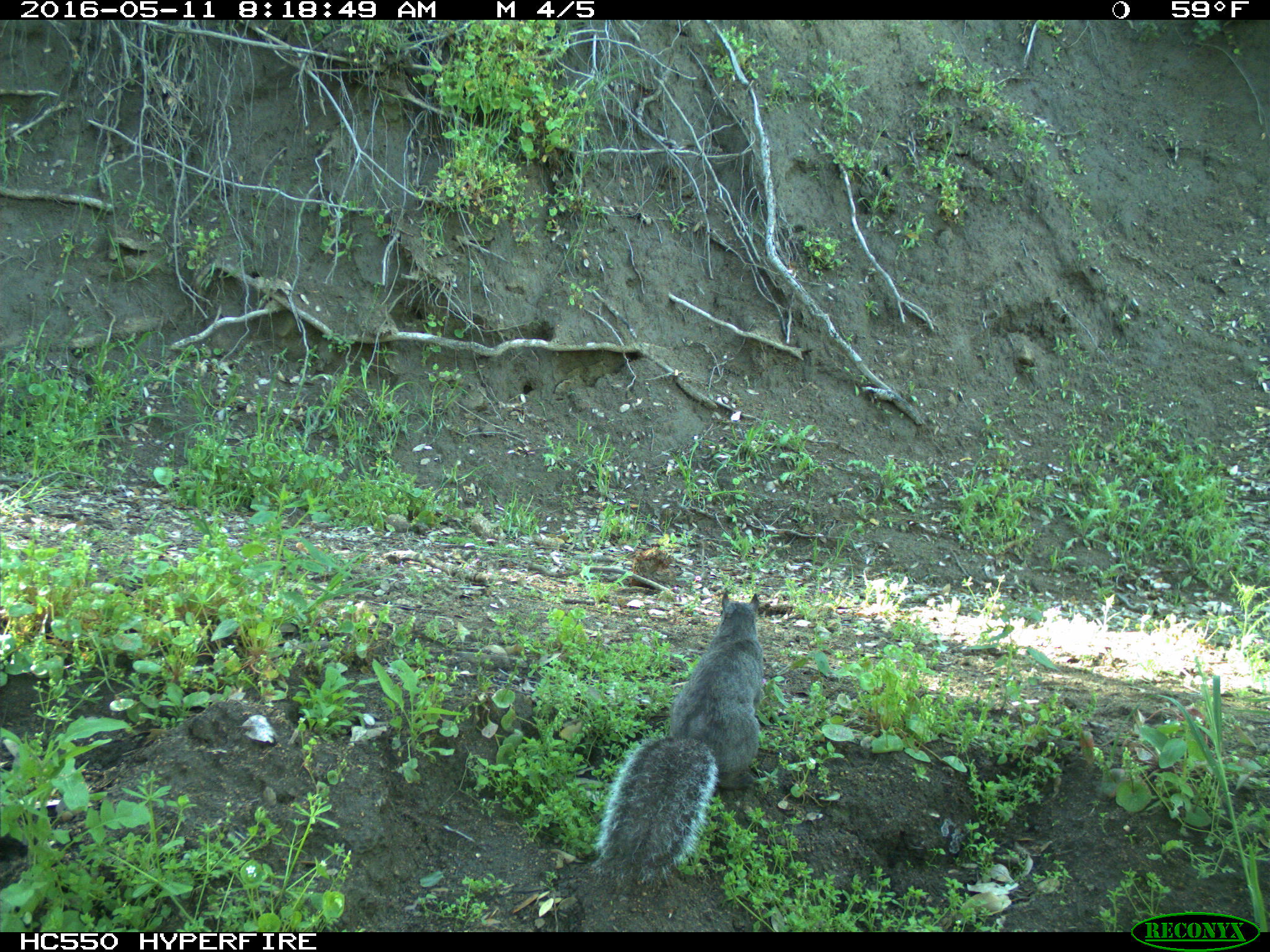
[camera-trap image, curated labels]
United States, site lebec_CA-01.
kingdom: Animalia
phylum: Chordata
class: Mammalia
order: Rodentia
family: Sciuridae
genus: Sciurus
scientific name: Sciurus carolinensis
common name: eastern gray squirrel